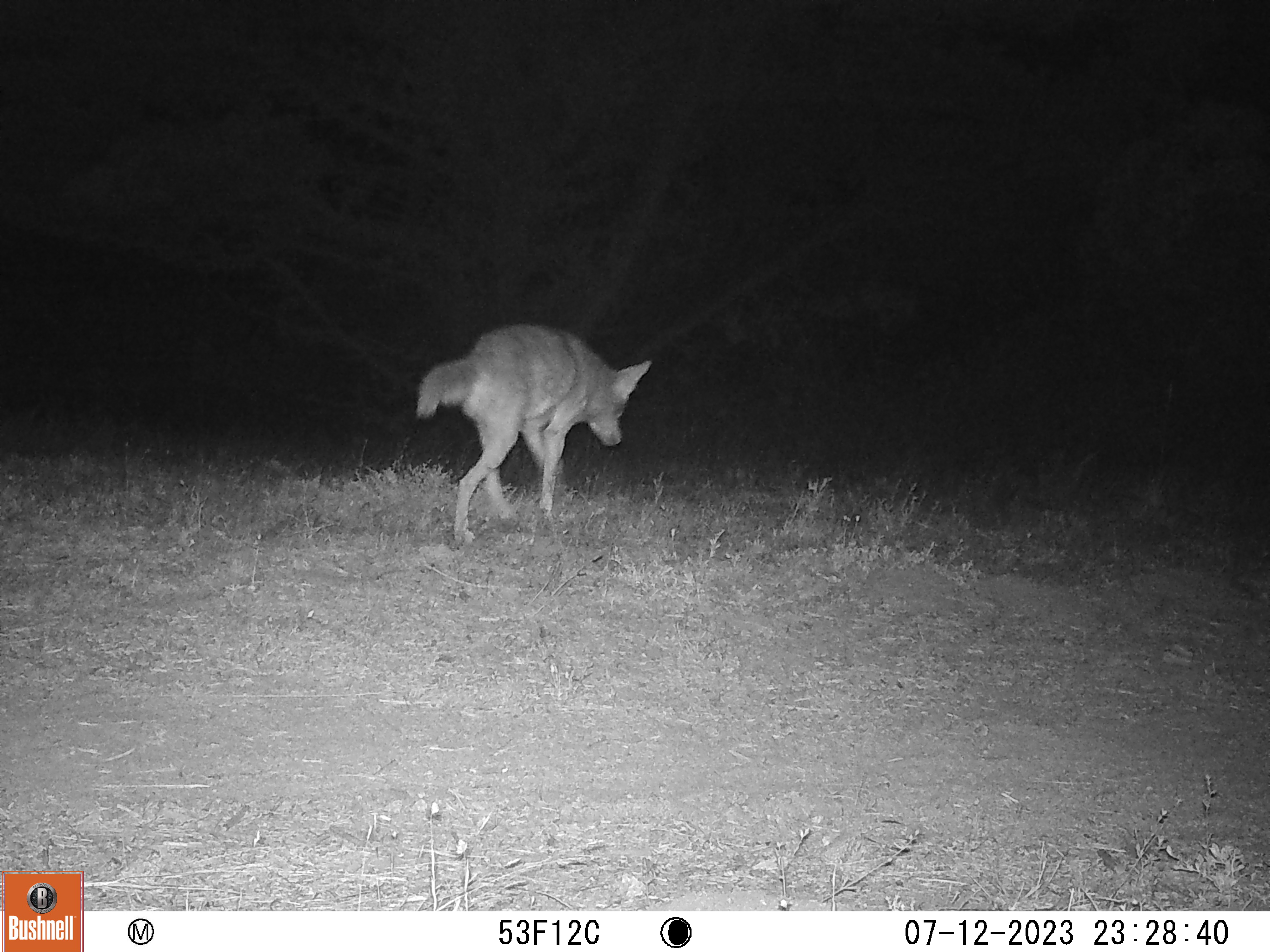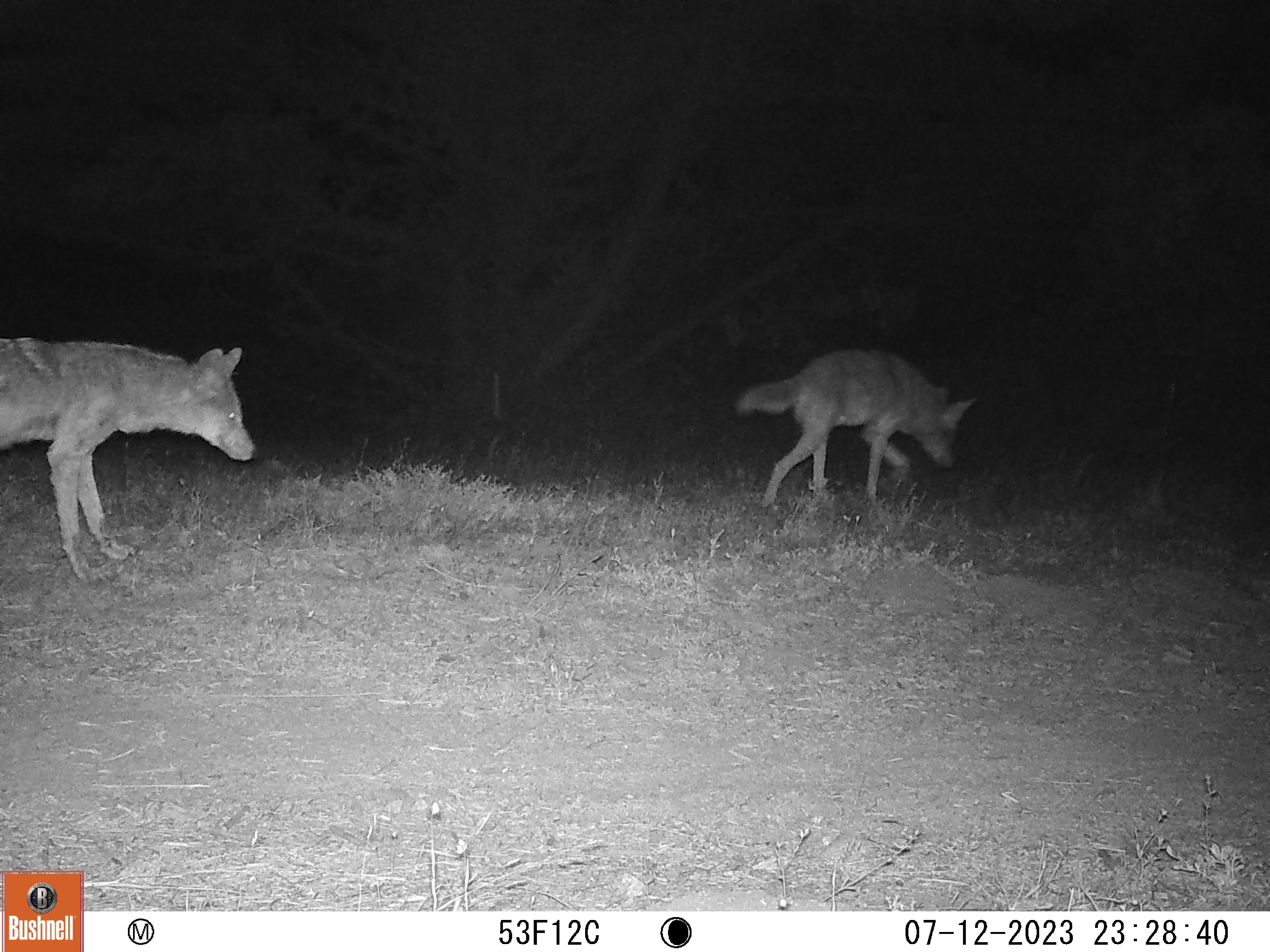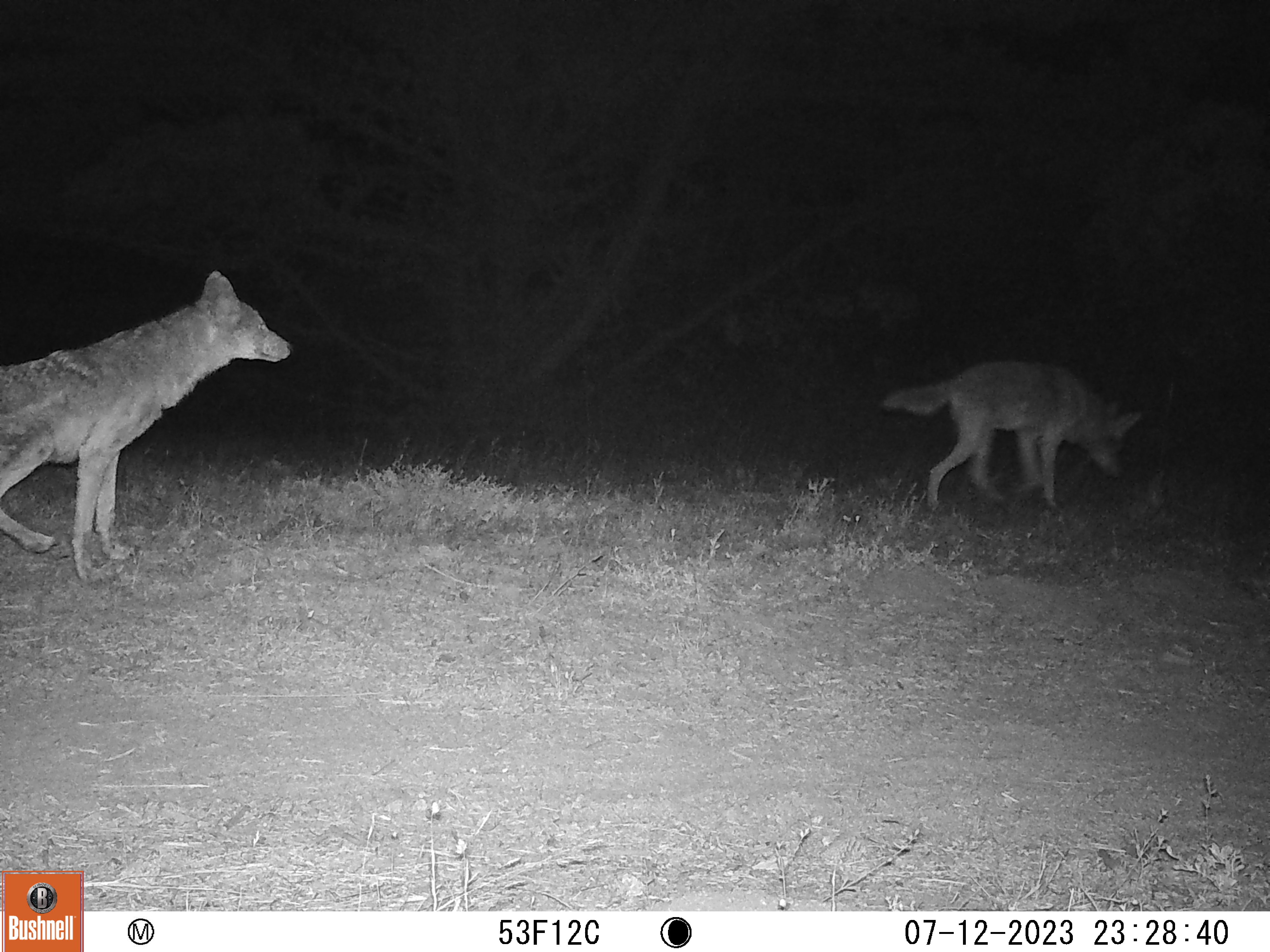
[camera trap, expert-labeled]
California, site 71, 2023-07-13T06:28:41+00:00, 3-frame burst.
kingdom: Animalia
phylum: Chordata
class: Mammalia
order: Carnivora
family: Canidae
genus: Canis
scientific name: Canis latrans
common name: coyote